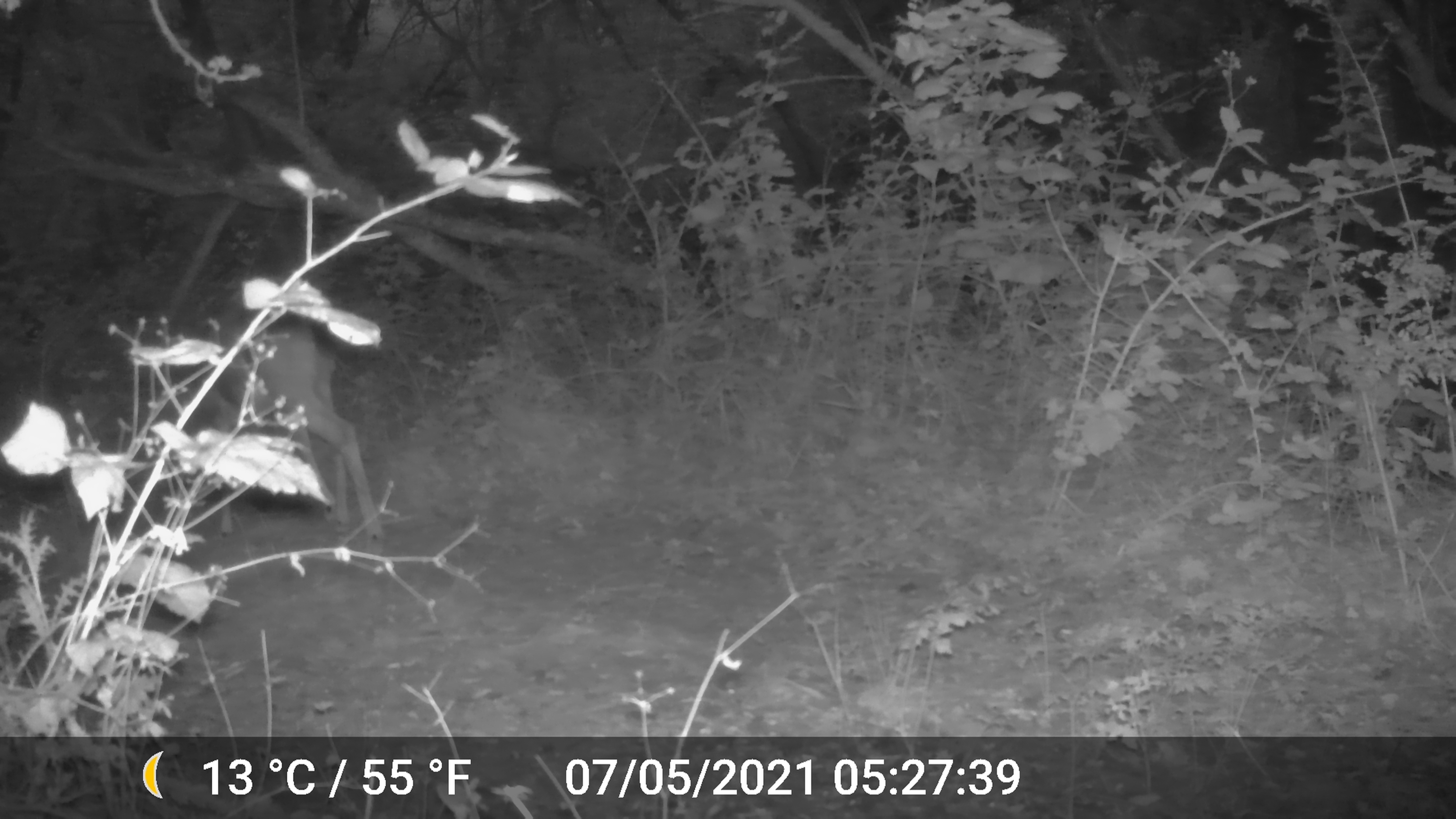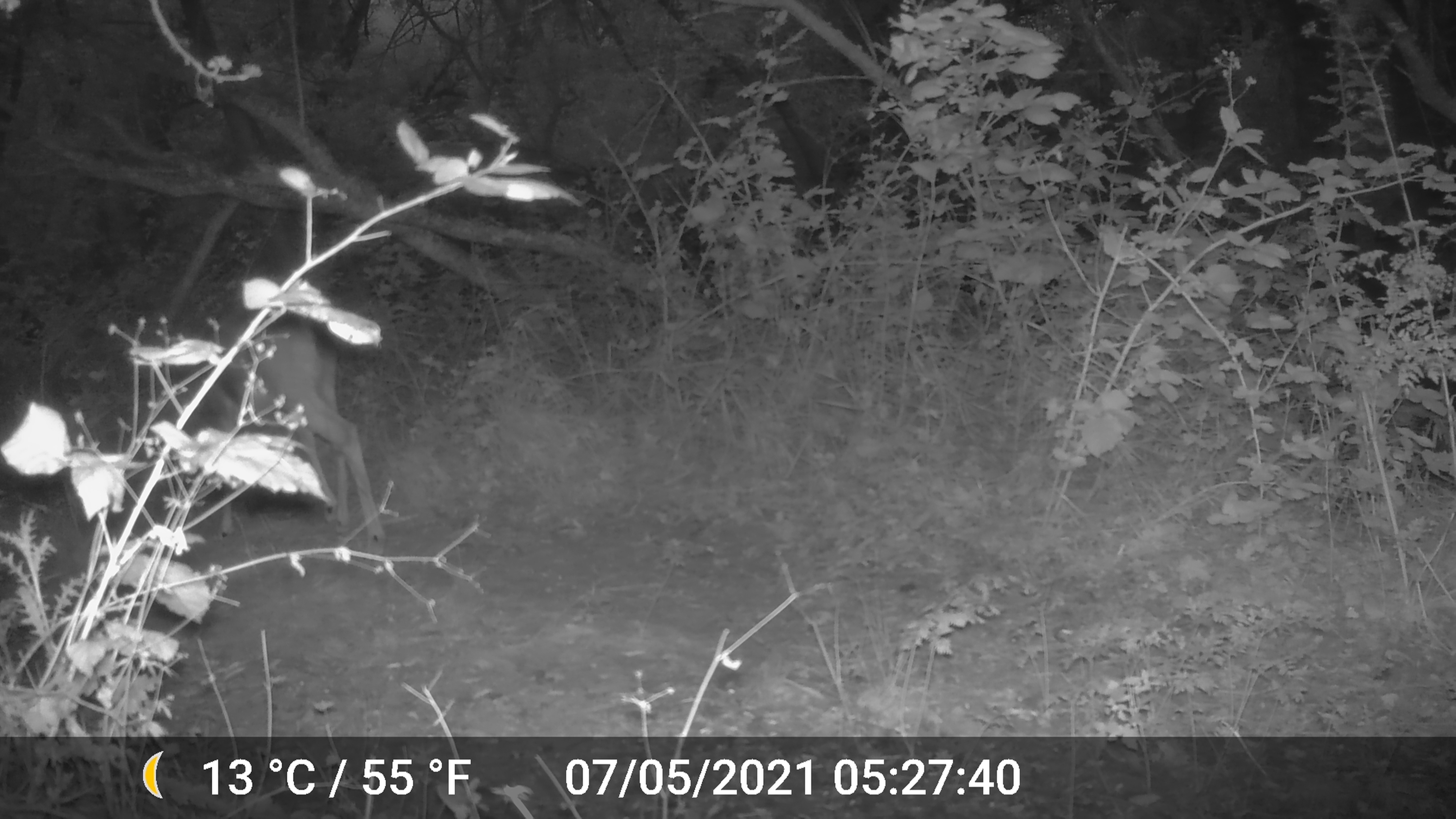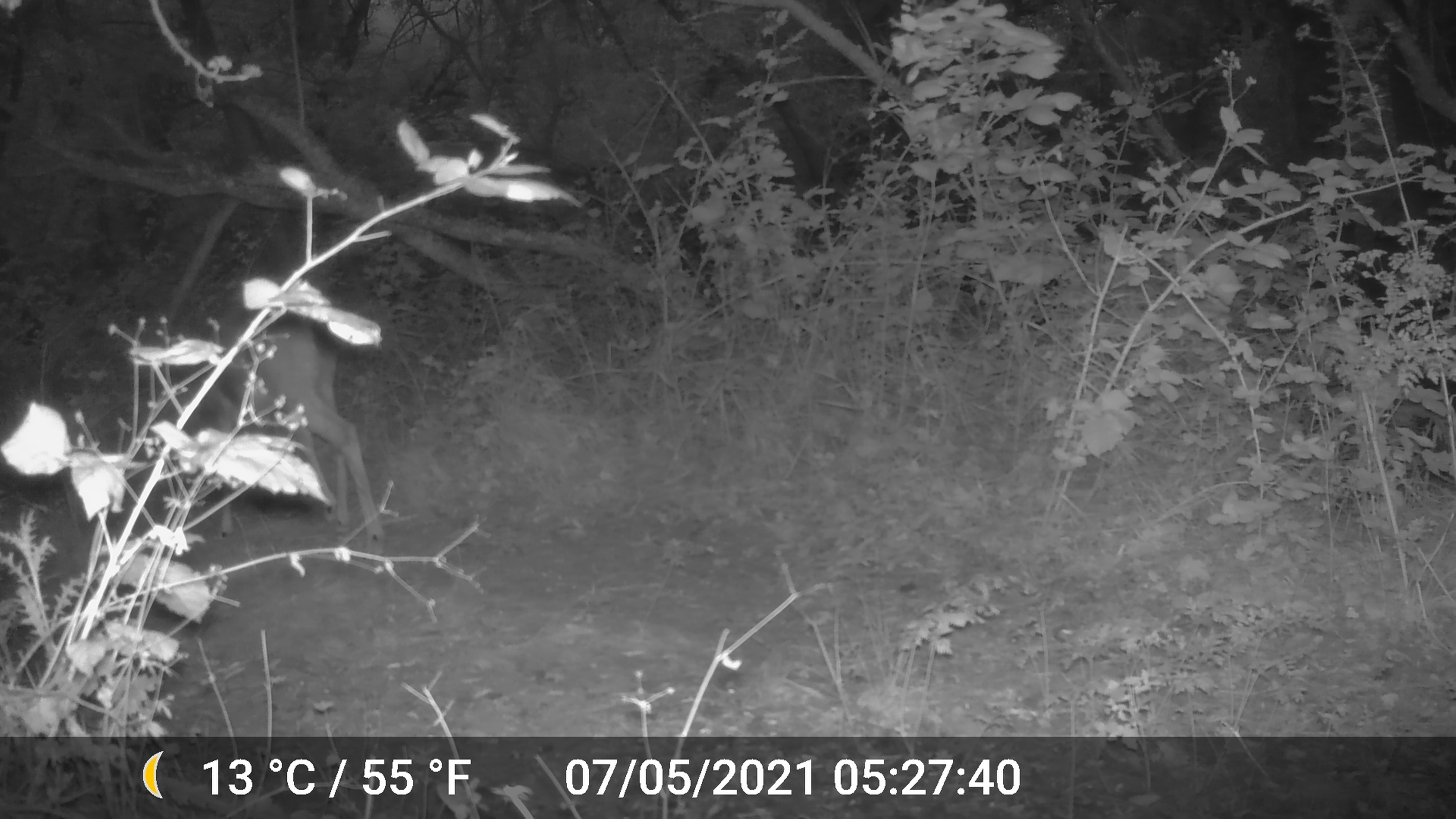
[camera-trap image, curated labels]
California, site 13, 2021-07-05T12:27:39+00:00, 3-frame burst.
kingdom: Animalia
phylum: Chordata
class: Mammalia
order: Artiodactyla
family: Cervidae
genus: Odocoileus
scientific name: Odocoileus hemionus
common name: mule deer